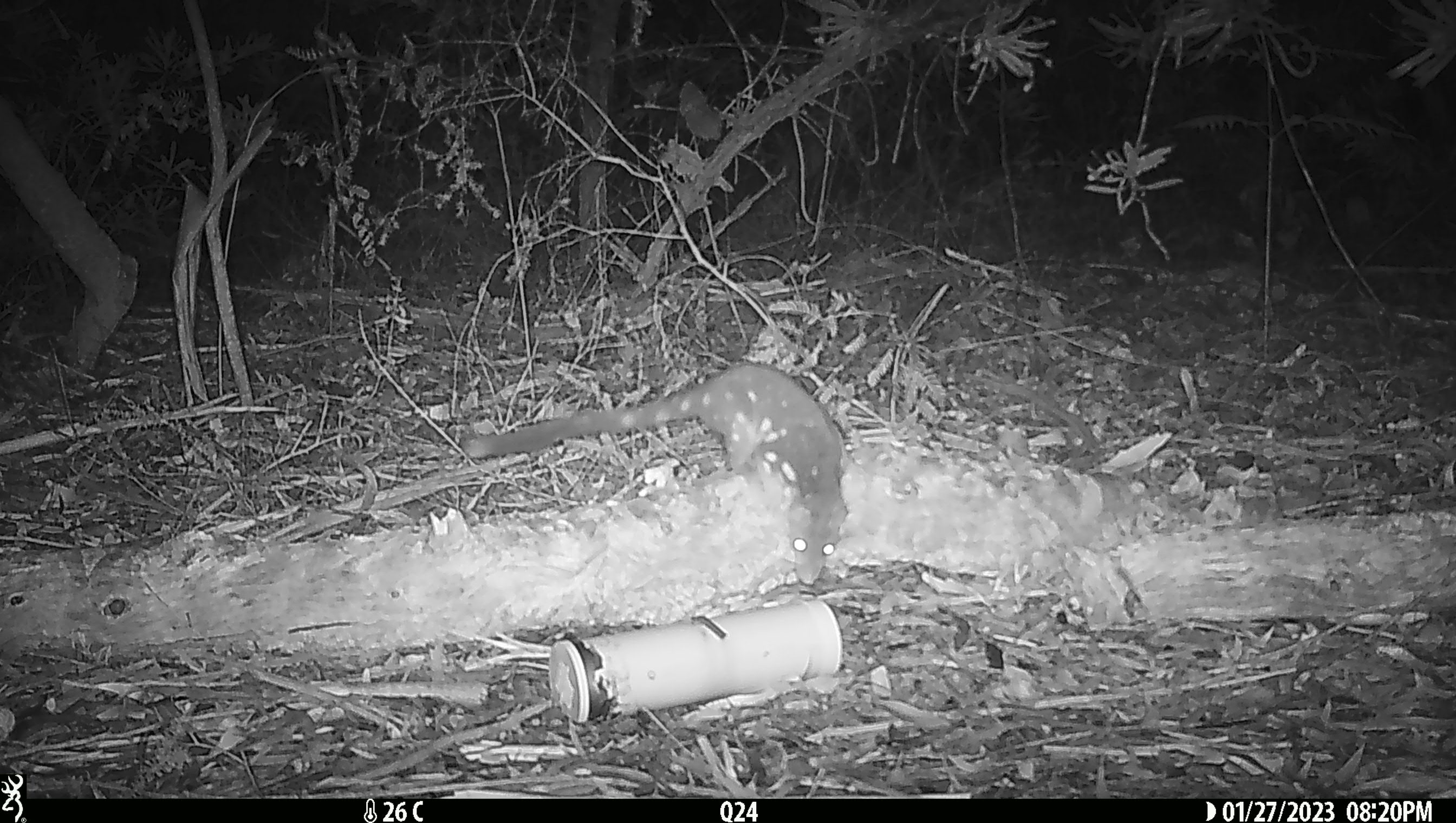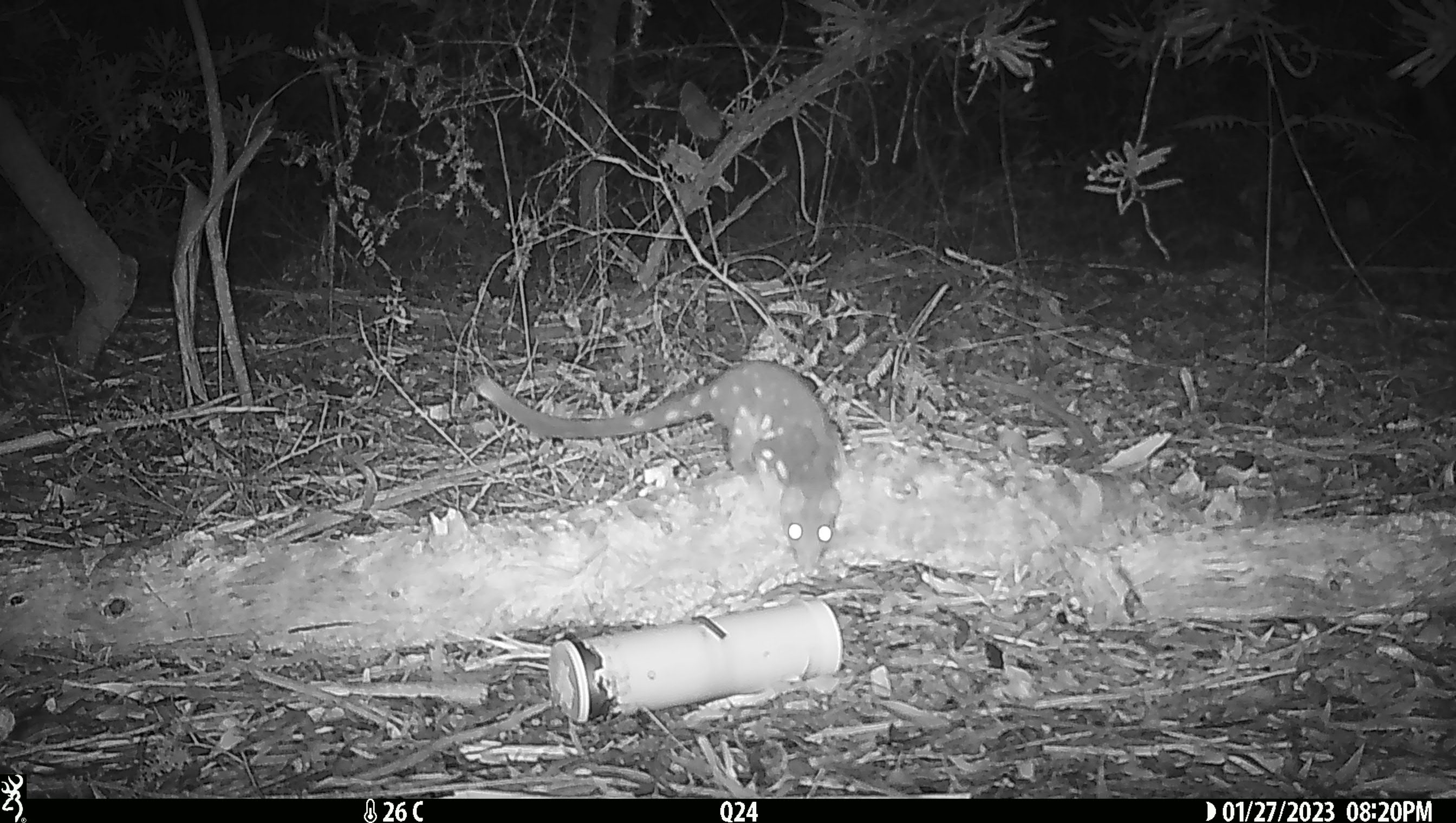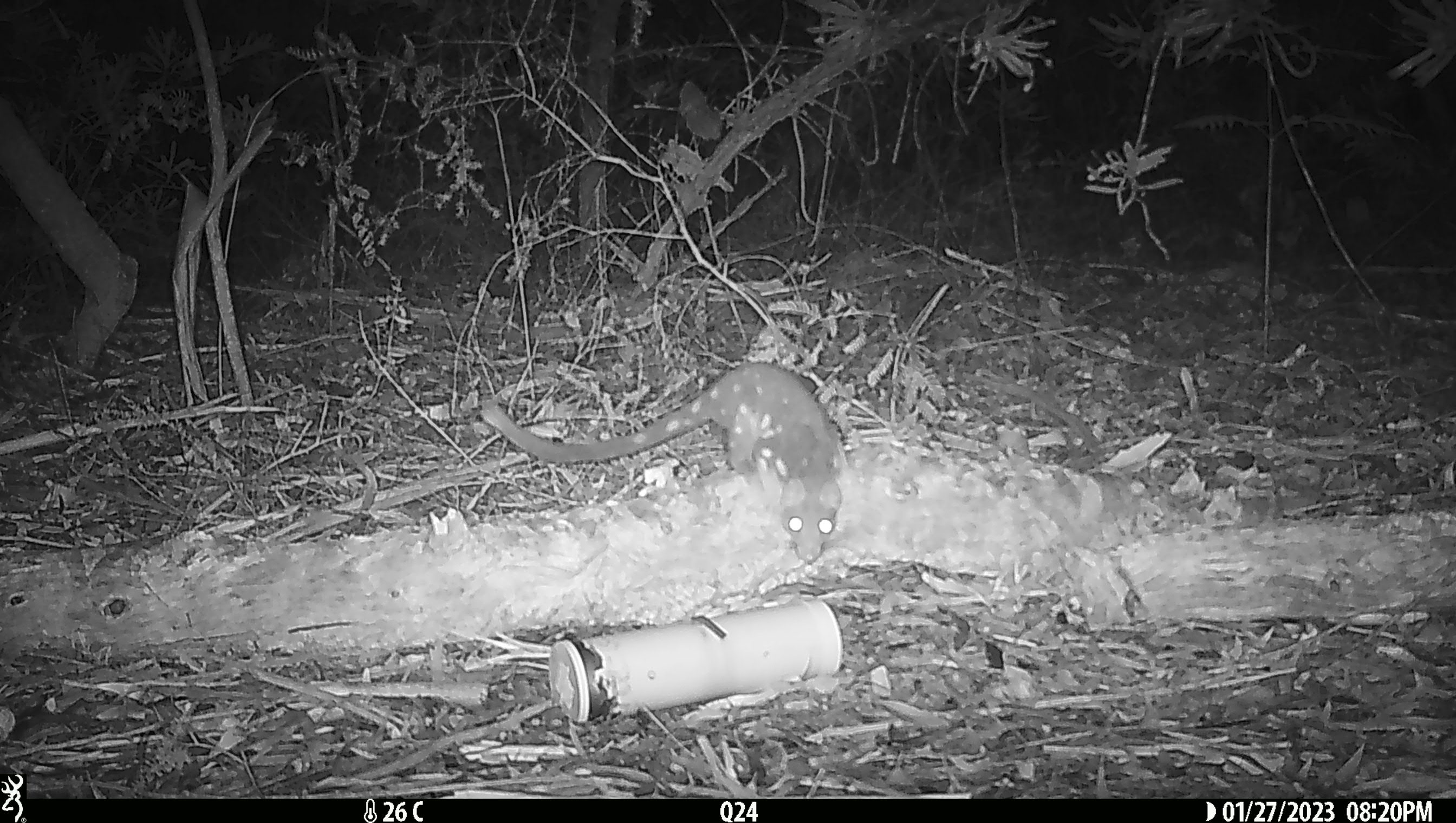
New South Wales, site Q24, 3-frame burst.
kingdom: Animalia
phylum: Chordata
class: Mammalia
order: Dasyuromorphia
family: Dasyuridae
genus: Dasyurus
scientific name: Dasyurus maculatus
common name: spotted-tailed quoll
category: quoll